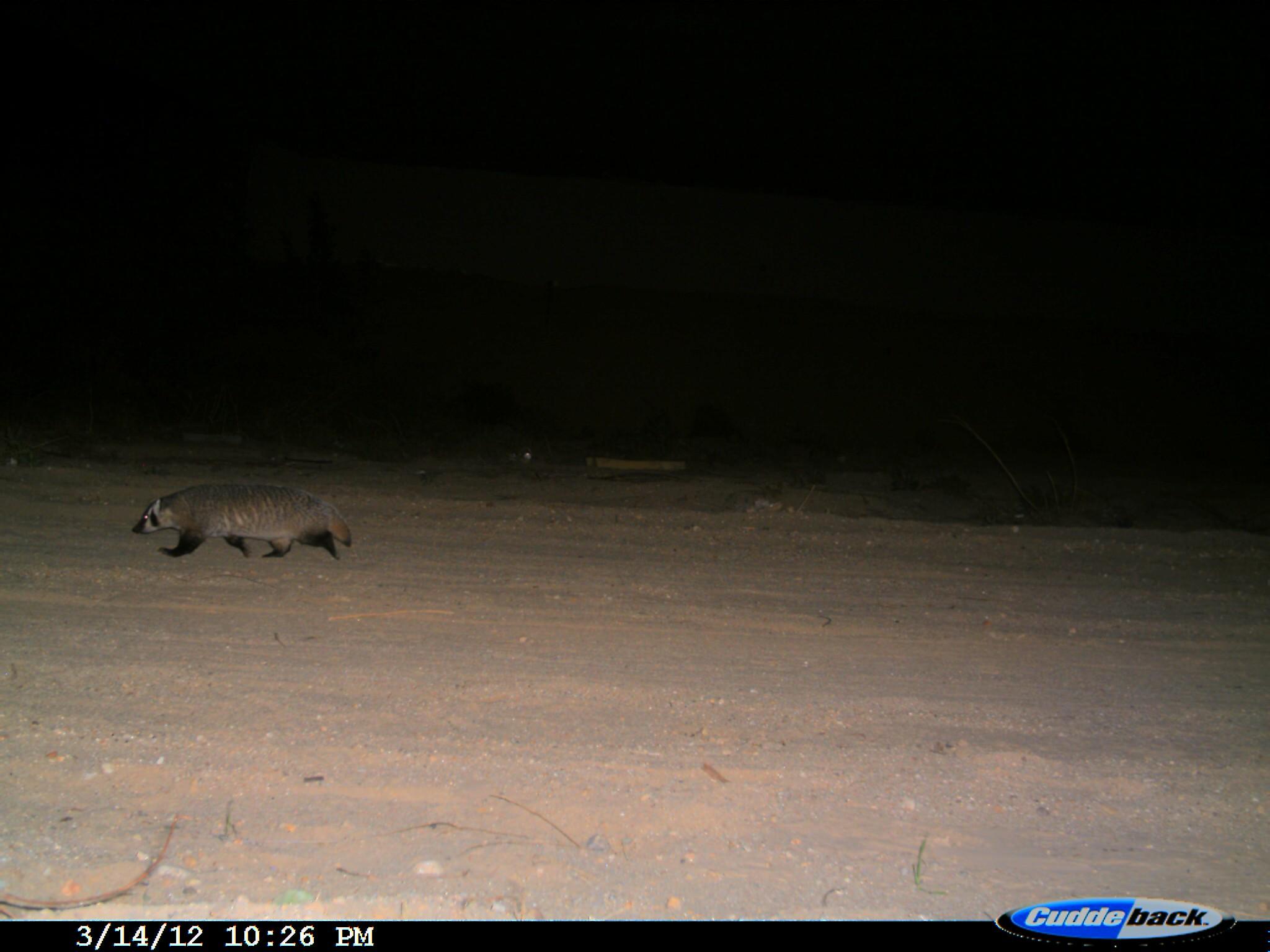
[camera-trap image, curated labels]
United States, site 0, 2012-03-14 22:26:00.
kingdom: Animalia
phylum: Chordata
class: Mammalia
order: Carnivora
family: Mustelidae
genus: Taxidea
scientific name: Taxidea taxus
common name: badger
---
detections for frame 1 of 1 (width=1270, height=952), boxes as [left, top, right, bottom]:
badger: [119, 468, 373, 576]